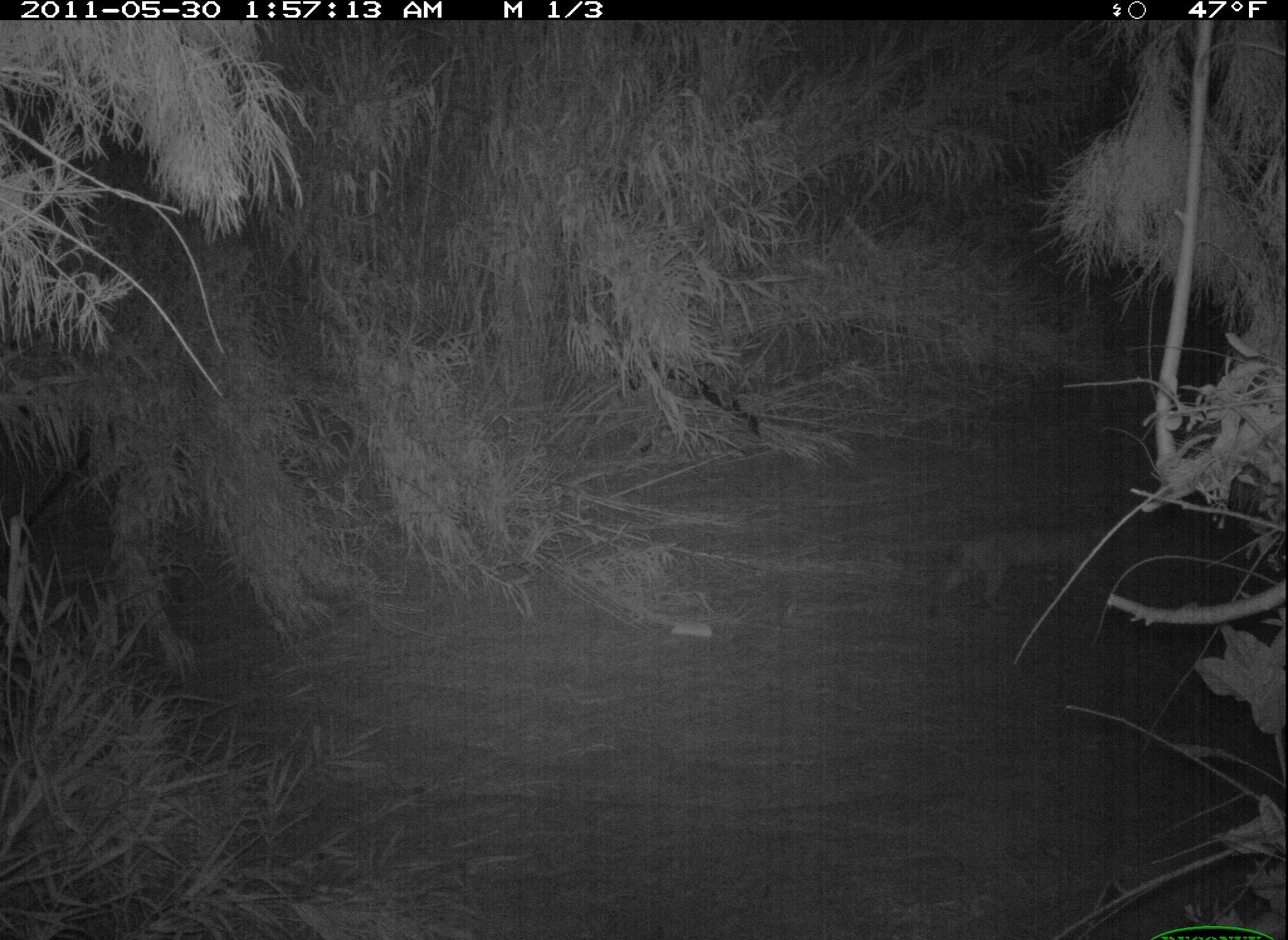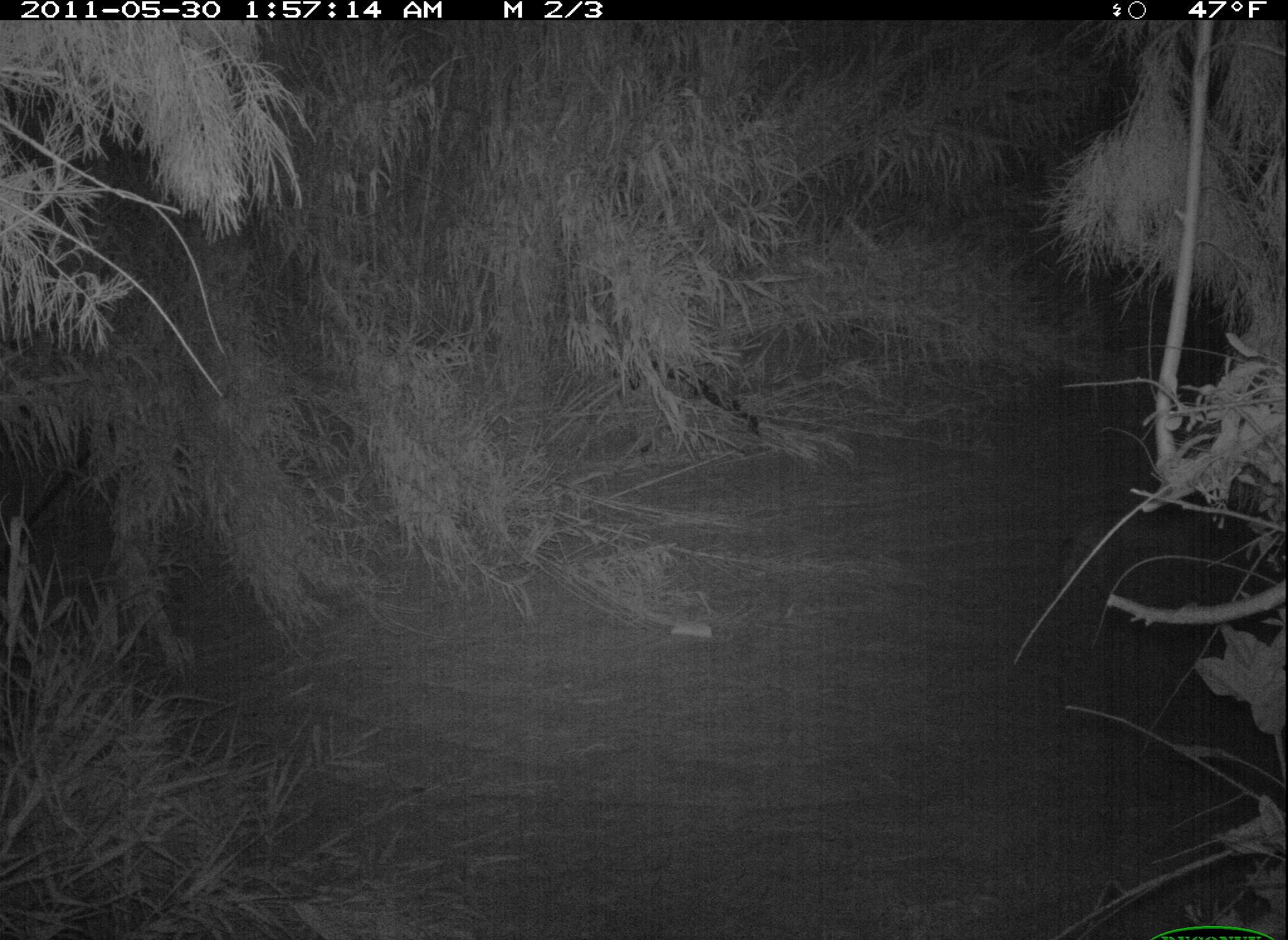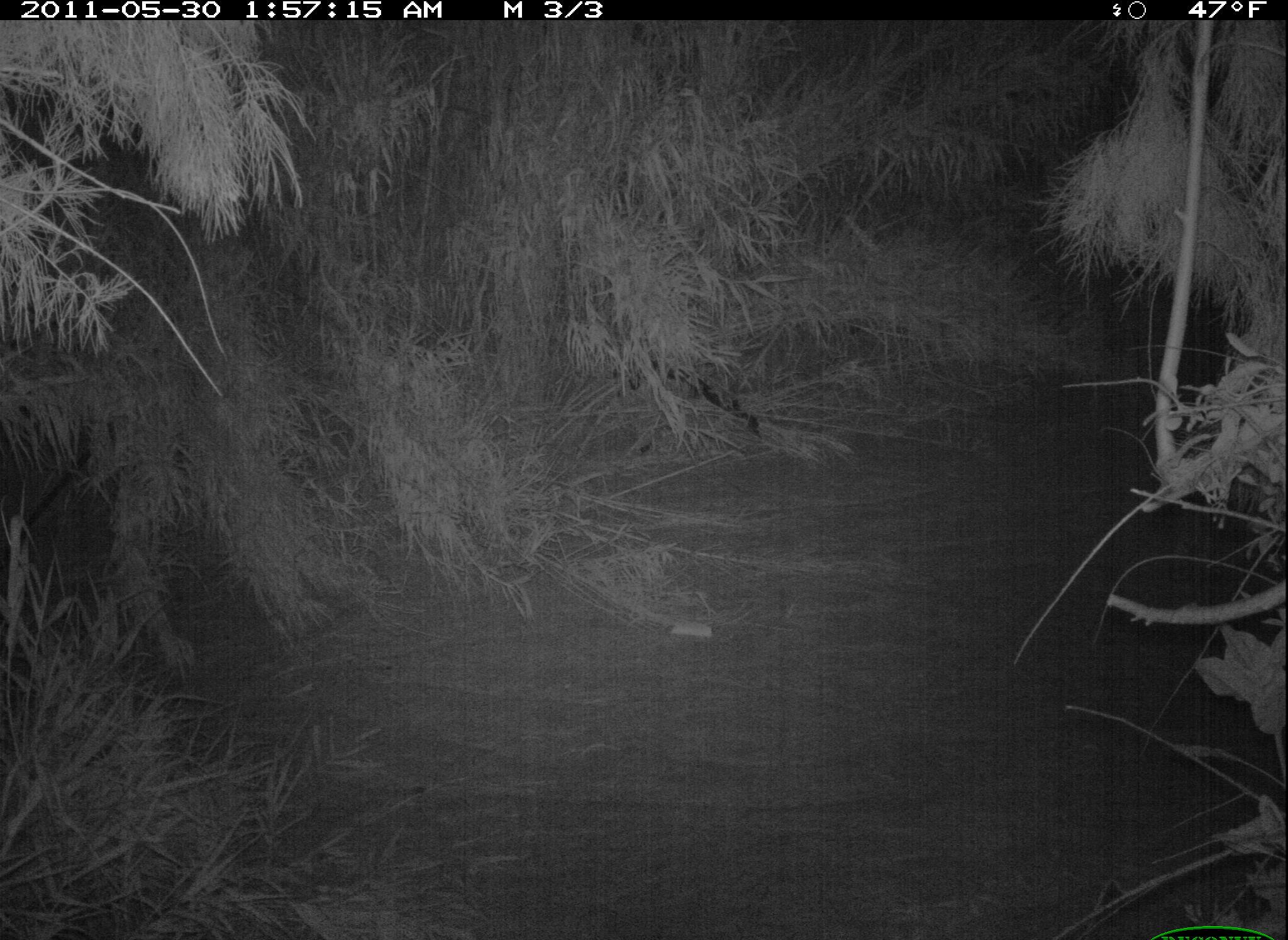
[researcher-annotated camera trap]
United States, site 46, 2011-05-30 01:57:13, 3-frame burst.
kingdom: Animalia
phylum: Chordata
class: Mammalia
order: Carnivora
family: Felidae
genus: Lynx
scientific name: Lynx rufus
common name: bobcat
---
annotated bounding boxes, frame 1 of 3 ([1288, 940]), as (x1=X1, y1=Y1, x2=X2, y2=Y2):
bobcat: (x1=917, y1=499, x2=1144, y2=629)